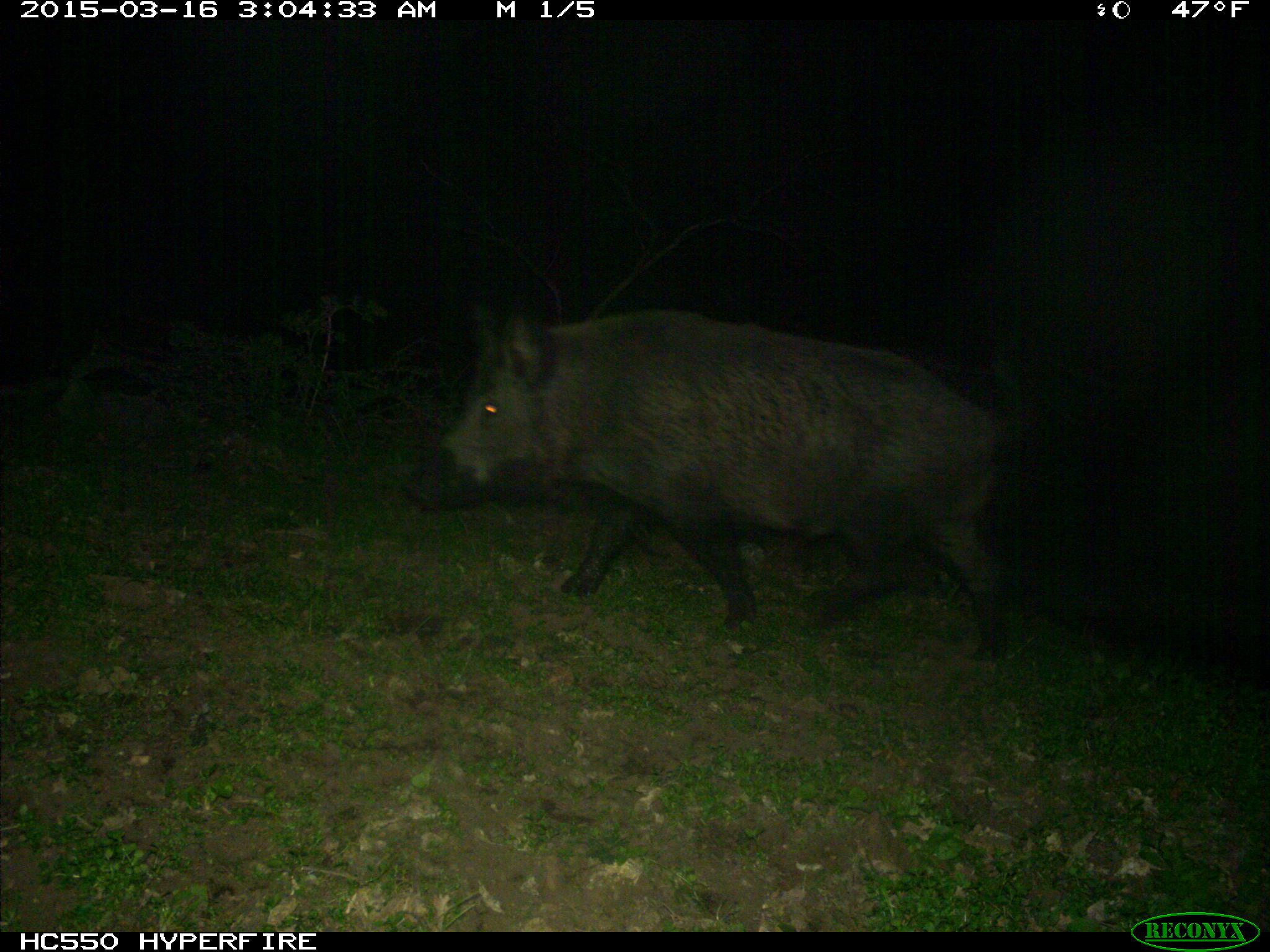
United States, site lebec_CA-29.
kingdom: Animalia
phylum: Chordata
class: Mammalia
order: Artiodactyla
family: Suidae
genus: Sus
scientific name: Sus scrofa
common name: wild boar